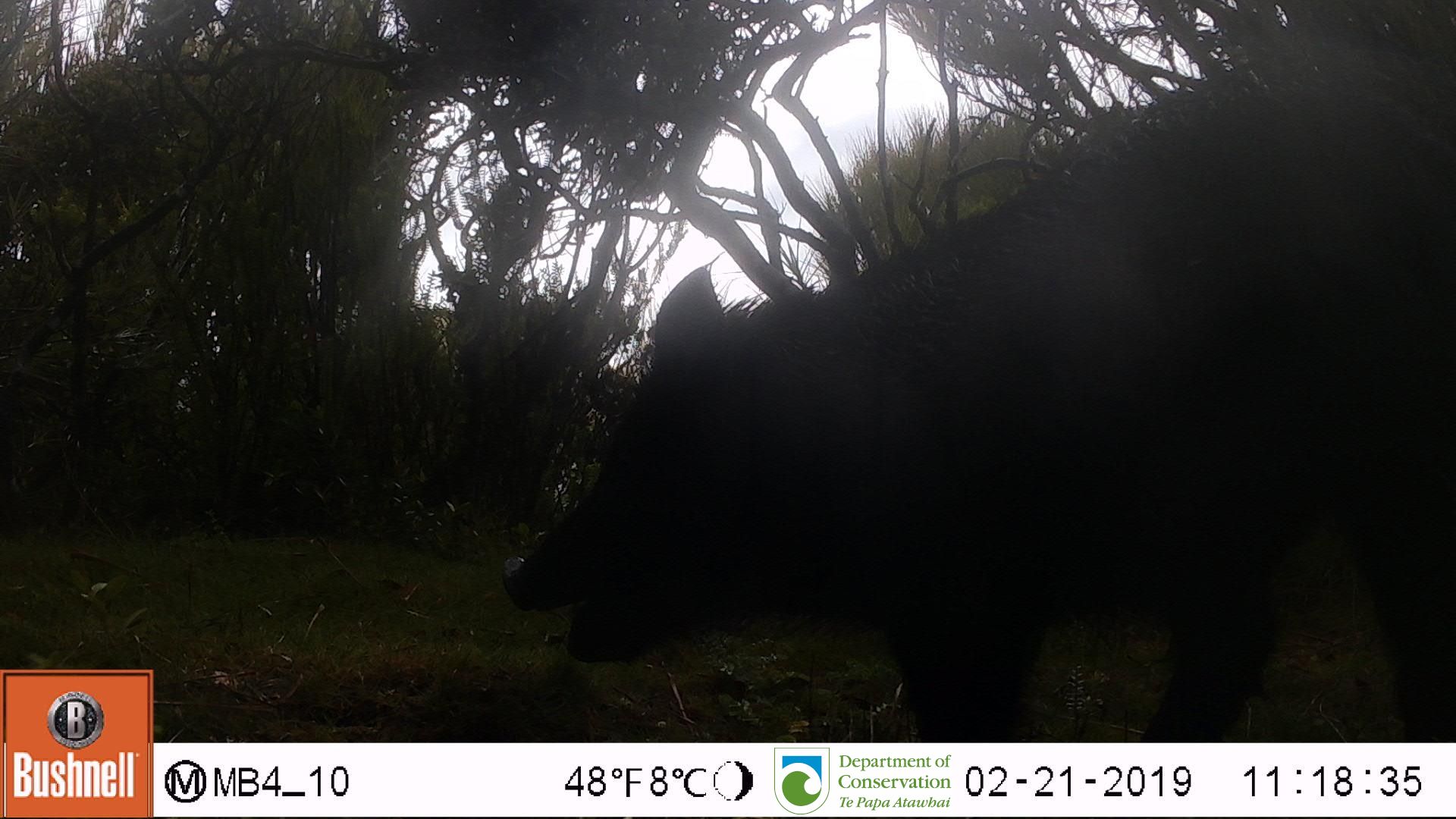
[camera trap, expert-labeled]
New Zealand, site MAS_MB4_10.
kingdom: Animalia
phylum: Chordata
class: Mammalia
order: Artiodactyla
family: Suidae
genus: Sus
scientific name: Sus scrofa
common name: pig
Pig (Sus scrofa).